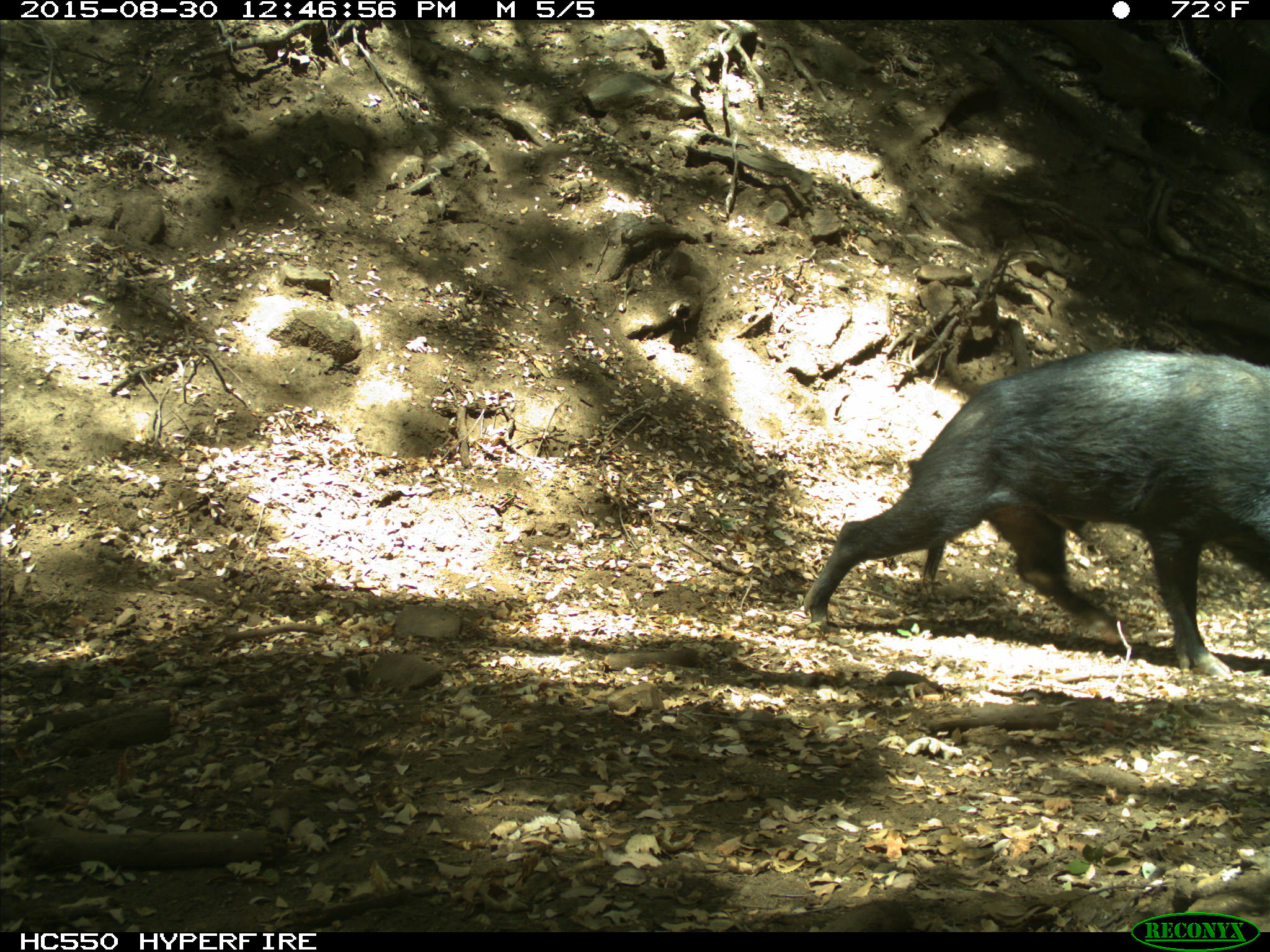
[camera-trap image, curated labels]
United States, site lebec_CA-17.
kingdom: Animalia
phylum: Chordata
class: Mammalia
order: Artiodactyla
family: Suidae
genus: Sus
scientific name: Sus scrofa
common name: wild boar